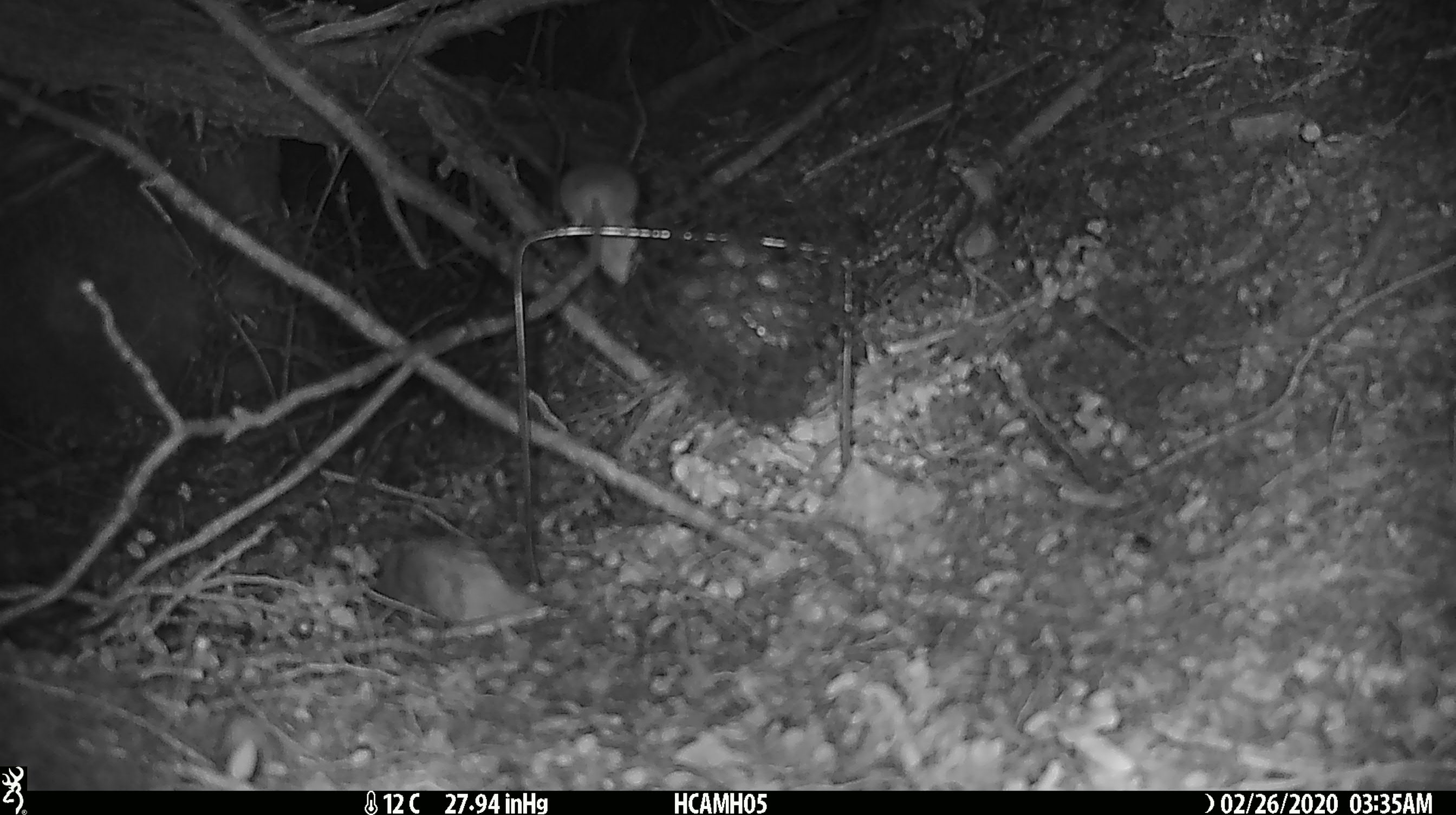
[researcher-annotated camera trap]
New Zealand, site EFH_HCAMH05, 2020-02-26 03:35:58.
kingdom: Animalia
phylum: Chordata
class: Mammalia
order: Rodentia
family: Muridae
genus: Mus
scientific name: Mus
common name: mouse